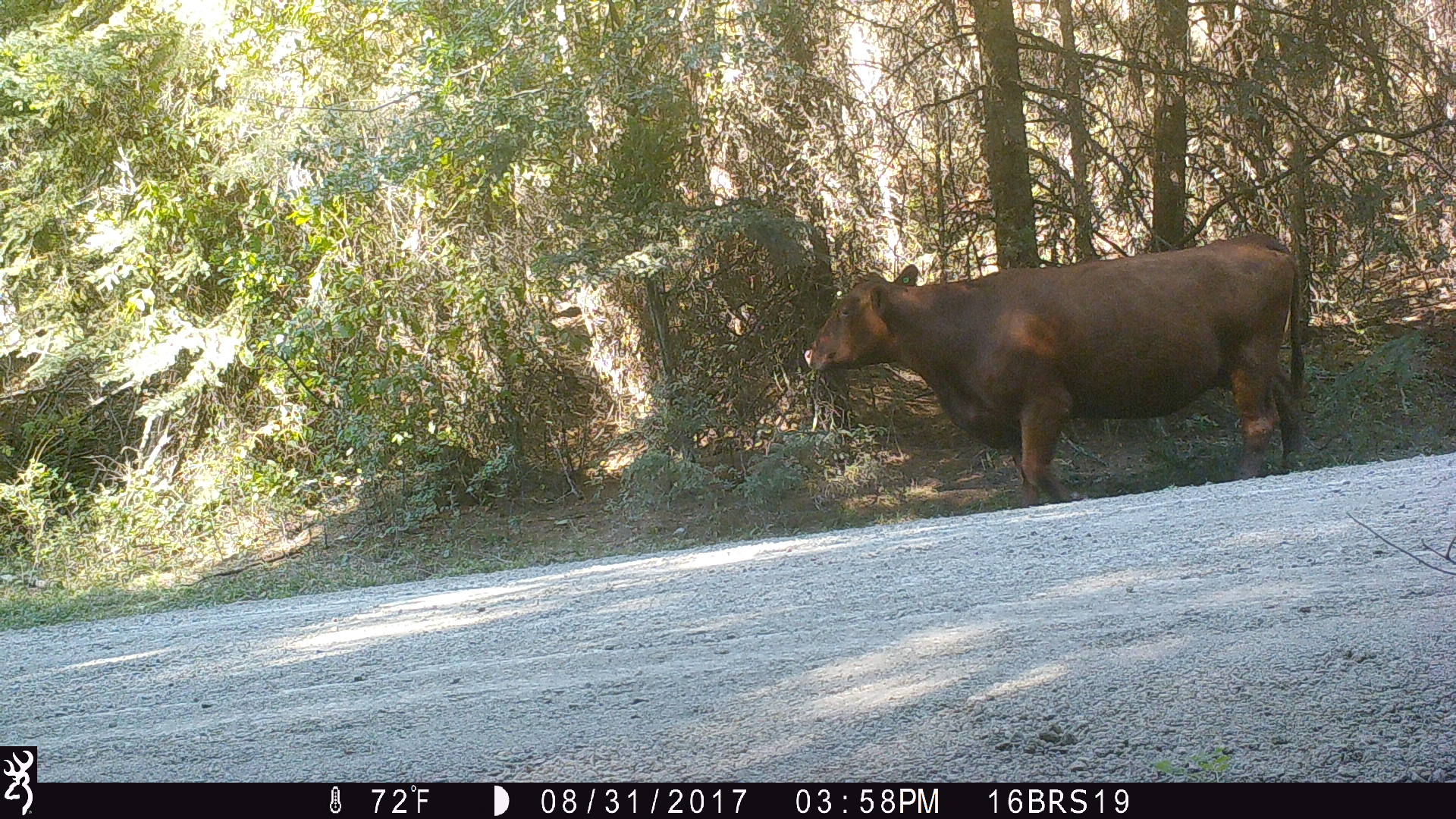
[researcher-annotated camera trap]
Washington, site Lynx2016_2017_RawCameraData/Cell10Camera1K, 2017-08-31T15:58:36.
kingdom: Animalia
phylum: Chordata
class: Mammalia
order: Artiodactyla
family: Bovidae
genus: Bos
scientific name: Bos taurus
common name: domestic cattle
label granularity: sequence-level